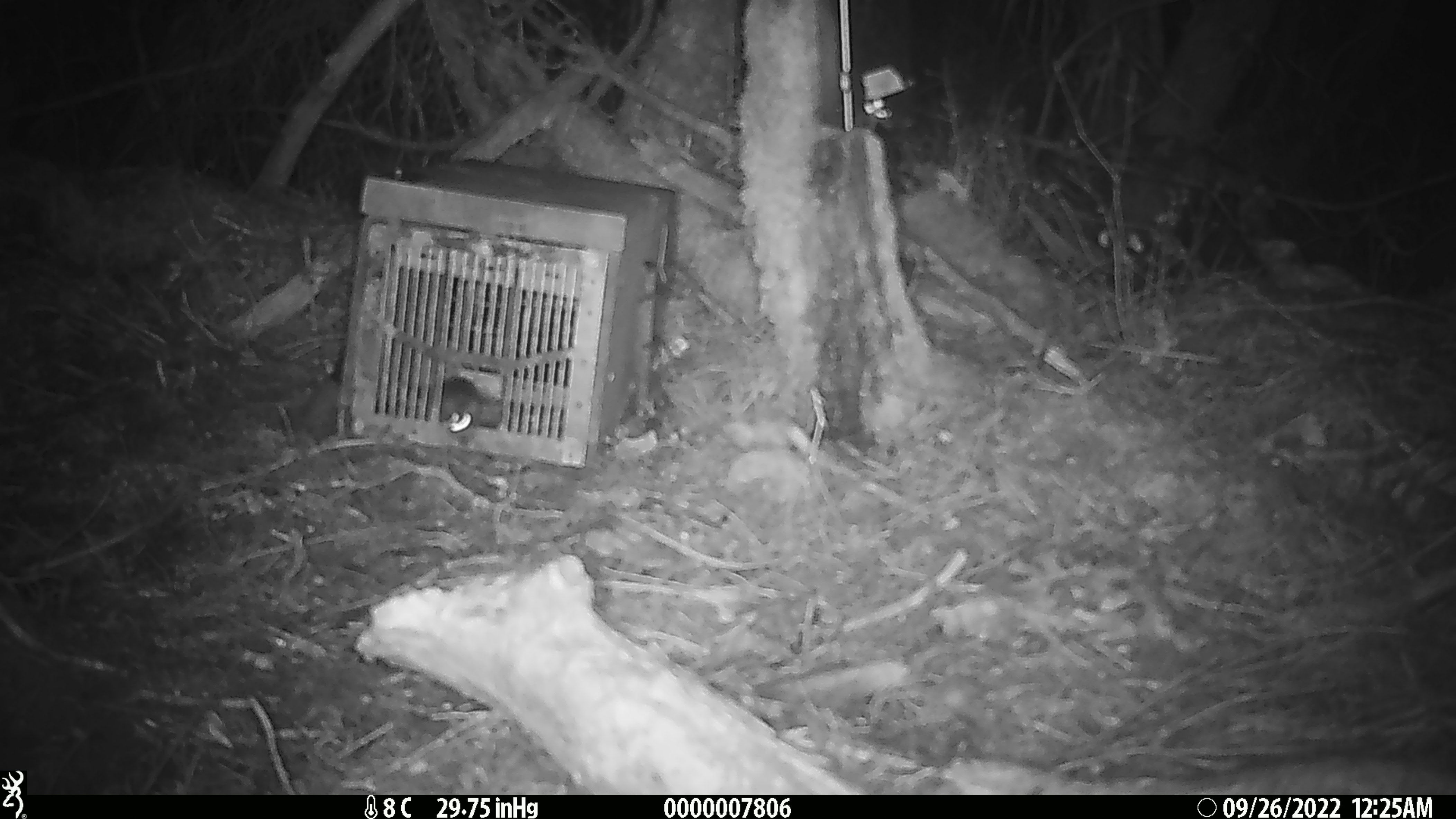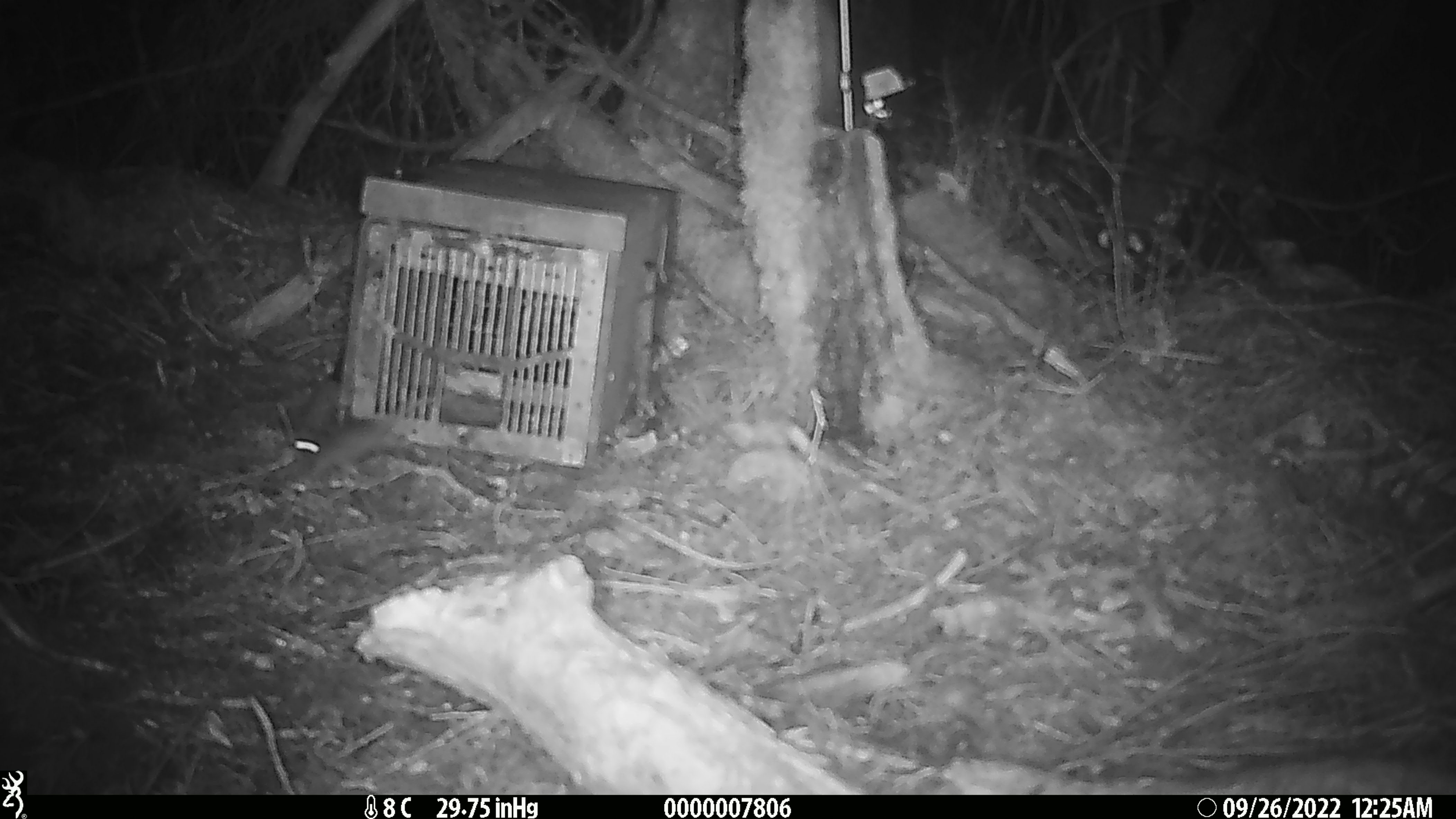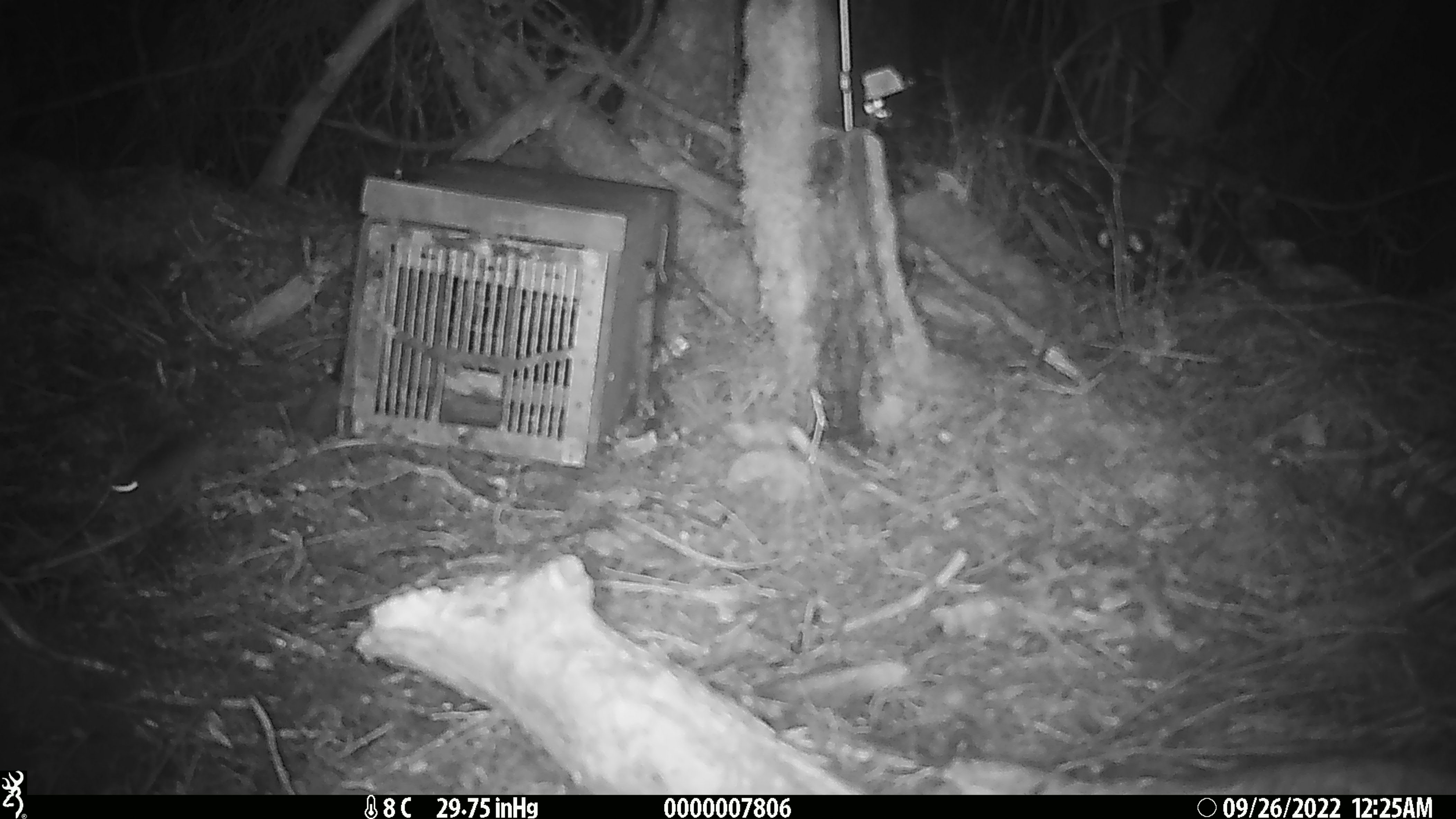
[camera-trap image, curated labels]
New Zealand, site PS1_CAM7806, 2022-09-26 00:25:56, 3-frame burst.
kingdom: Animalia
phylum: Chordata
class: Mammalia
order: Rodentia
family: Muridae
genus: Mus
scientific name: Mus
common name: mouse